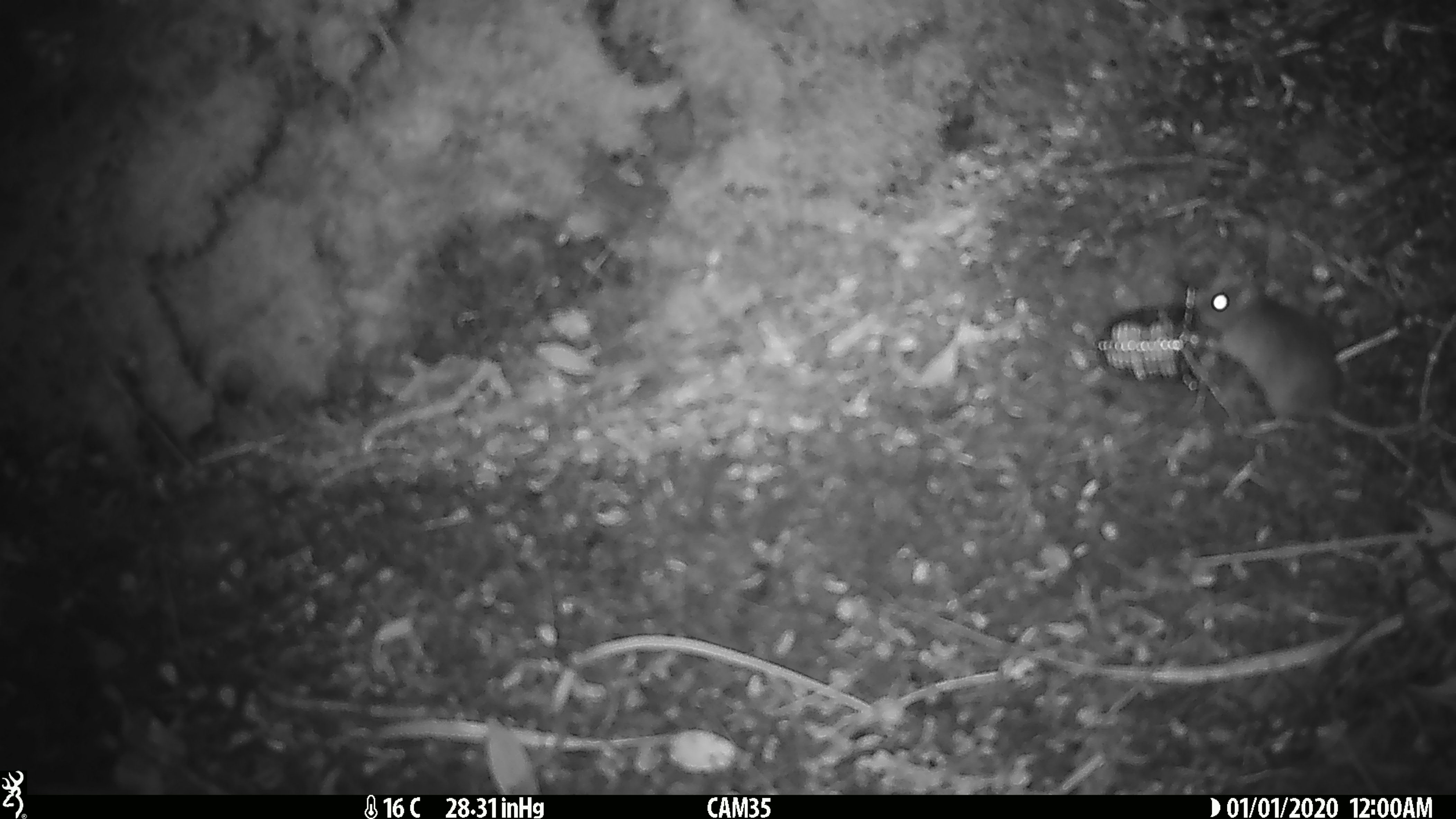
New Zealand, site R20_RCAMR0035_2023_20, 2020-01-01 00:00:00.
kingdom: Animalia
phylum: Chordata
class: Mammalia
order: Rodentia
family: Muridae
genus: Mus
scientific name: Mus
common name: mouse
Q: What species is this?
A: Mouse (Mus).